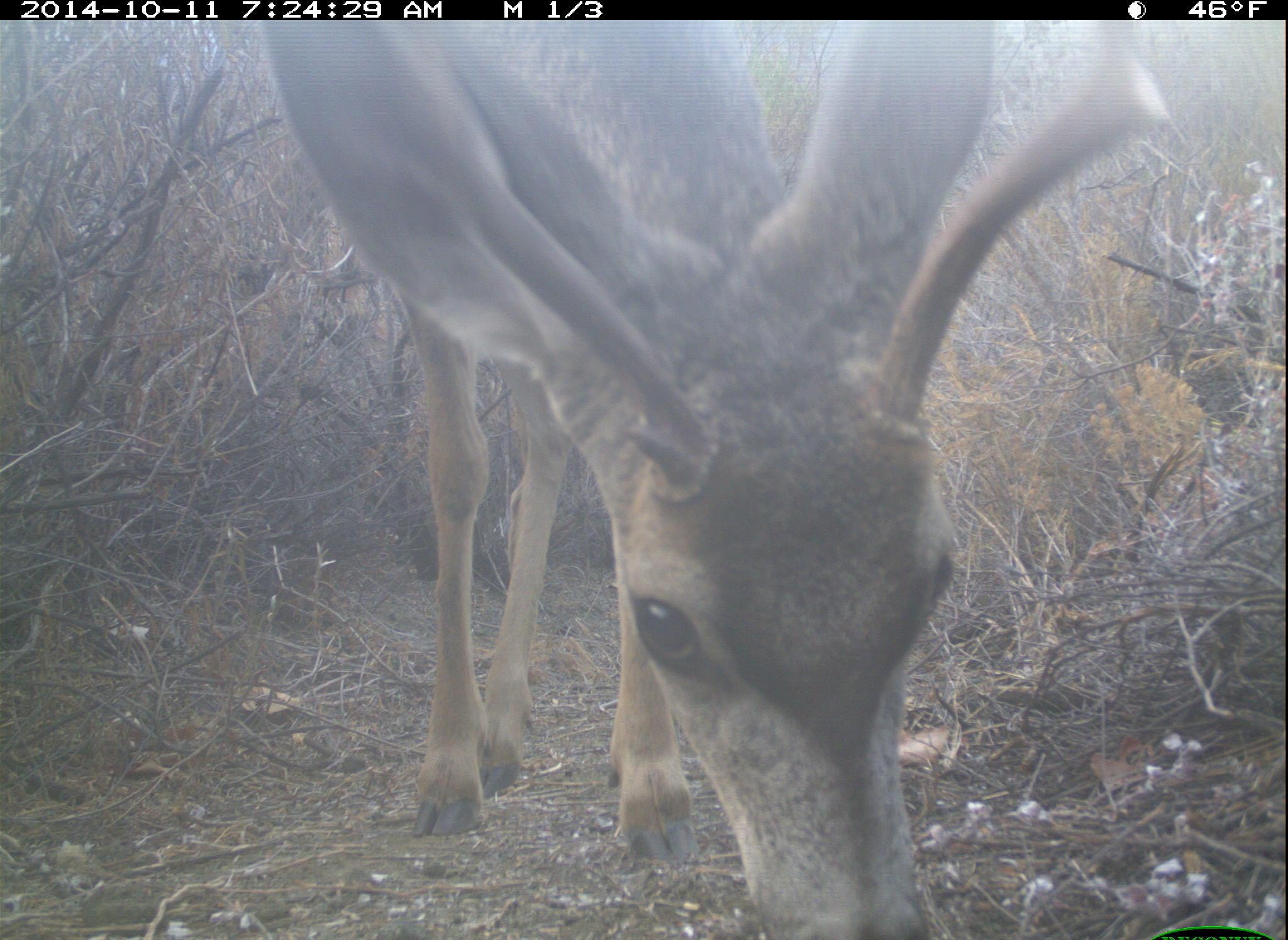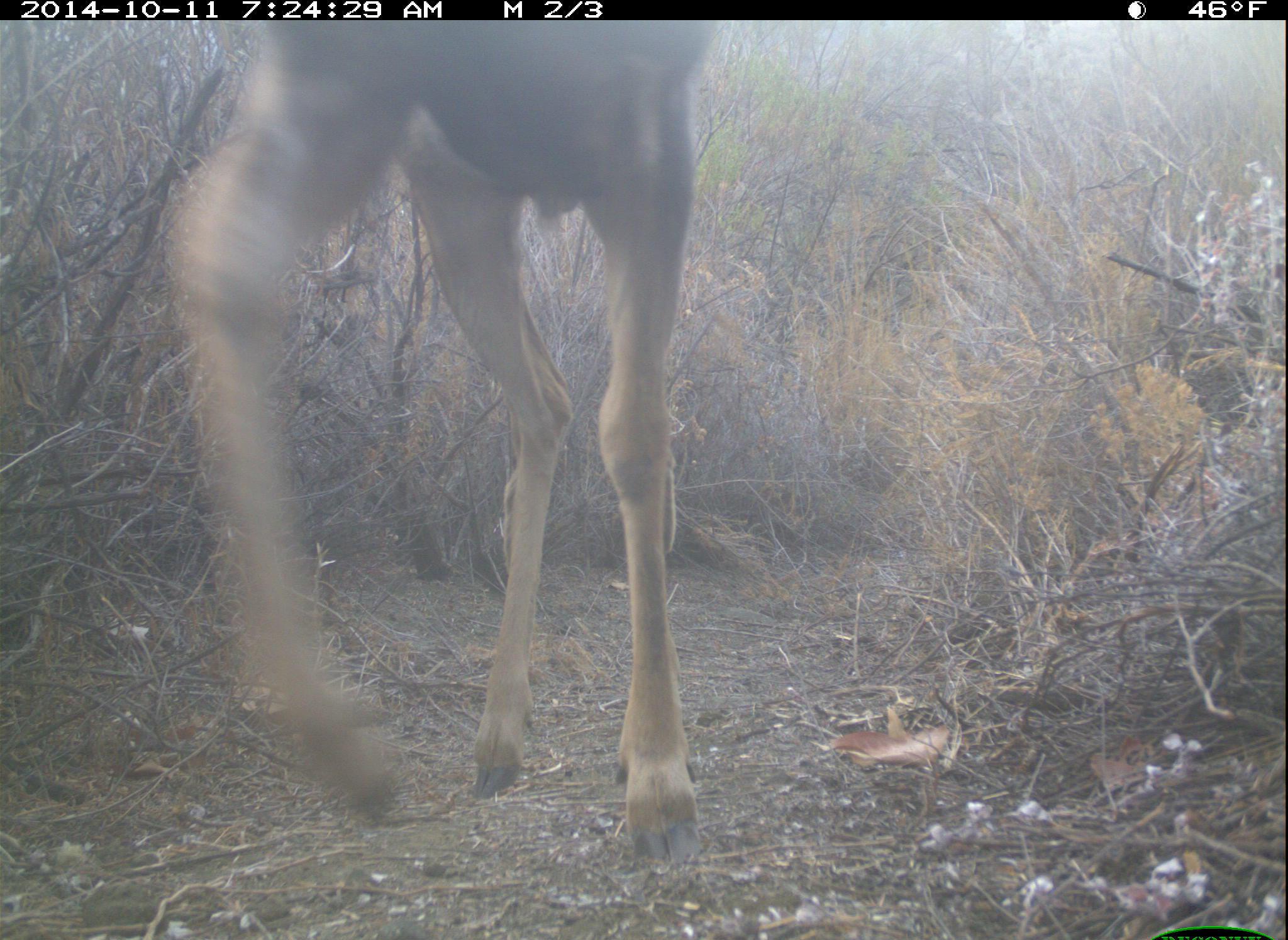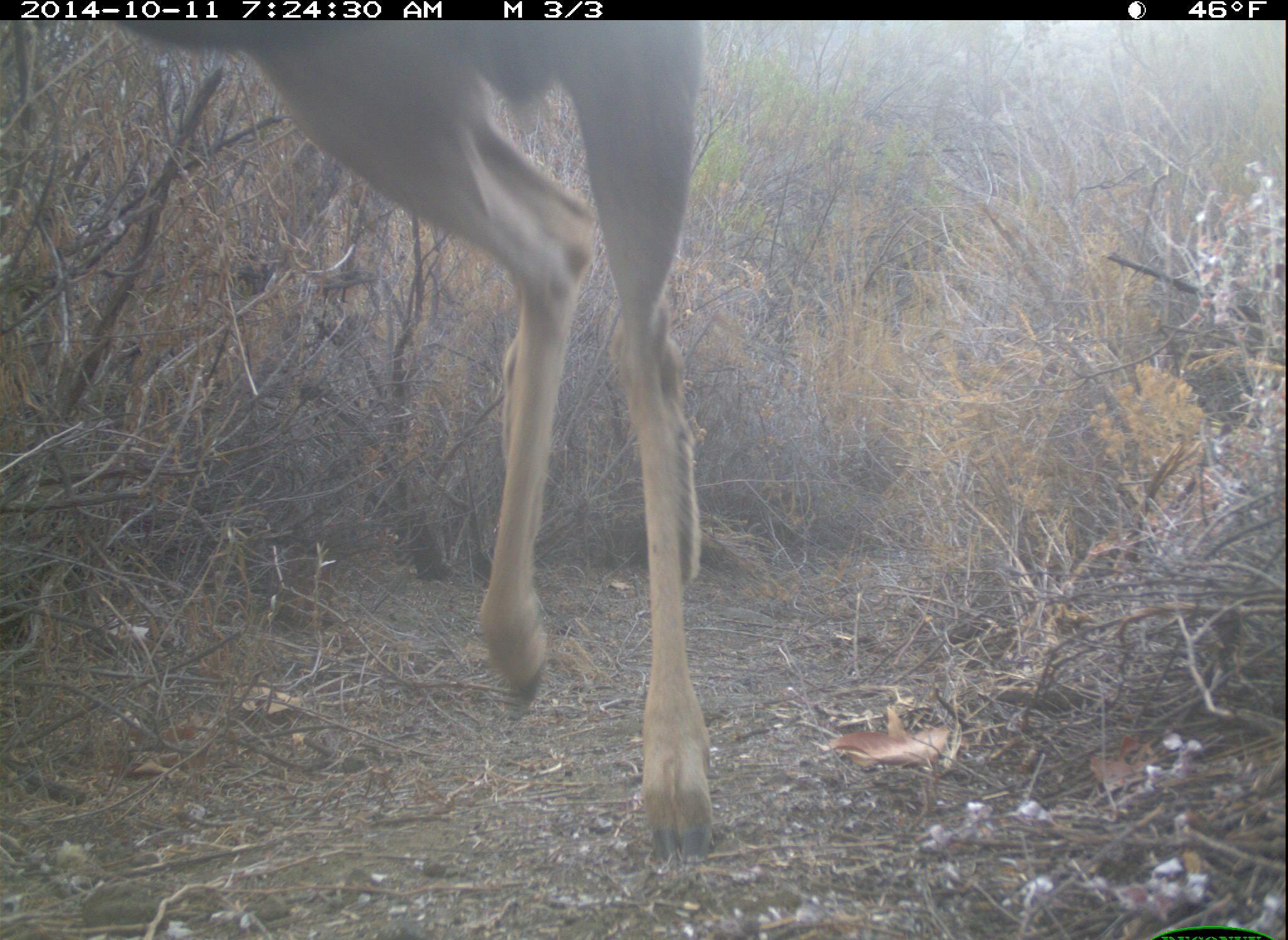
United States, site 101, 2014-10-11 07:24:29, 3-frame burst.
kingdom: Animalia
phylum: Chordata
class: Mammalia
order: Artiodactyla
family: Cervidae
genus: Odocoileus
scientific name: Odocoileus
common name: deer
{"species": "deer (Odocoileus)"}